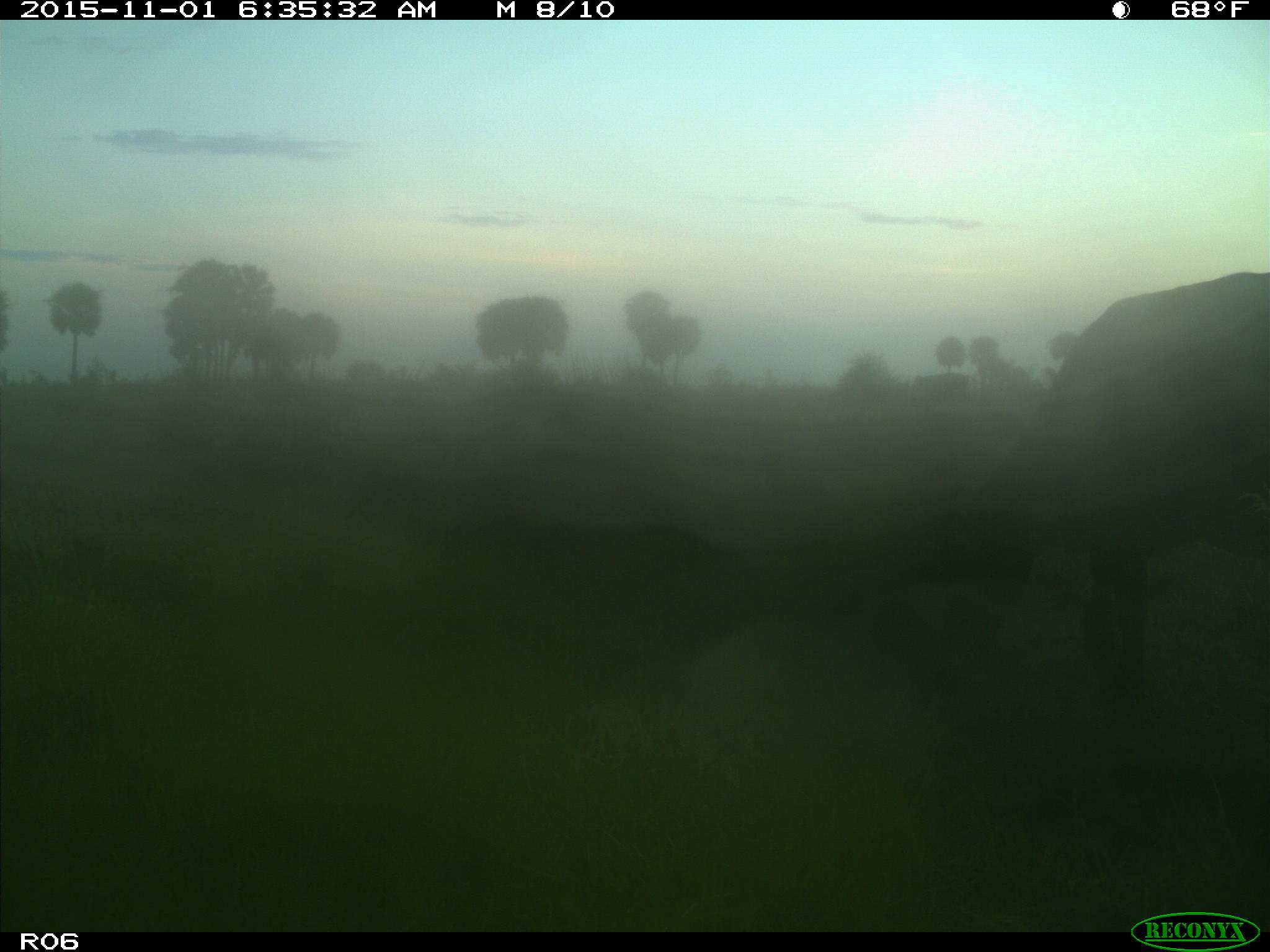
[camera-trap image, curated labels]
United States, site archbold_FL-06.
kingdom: Animalia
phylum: Chordata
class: Mammalia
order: Artiodactyla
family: Bovidae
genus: Bos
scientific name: Bos taurus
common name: domestic cow